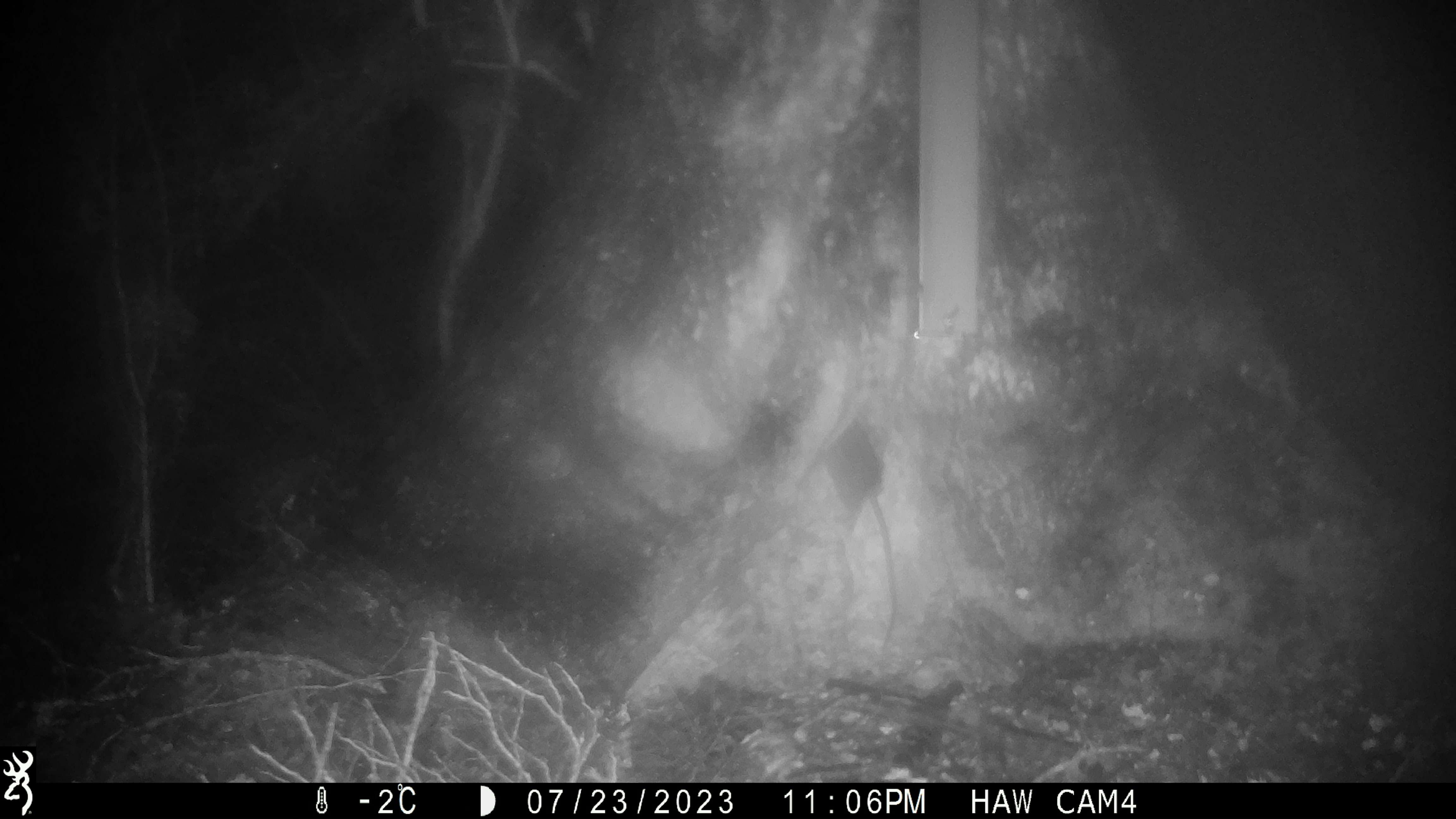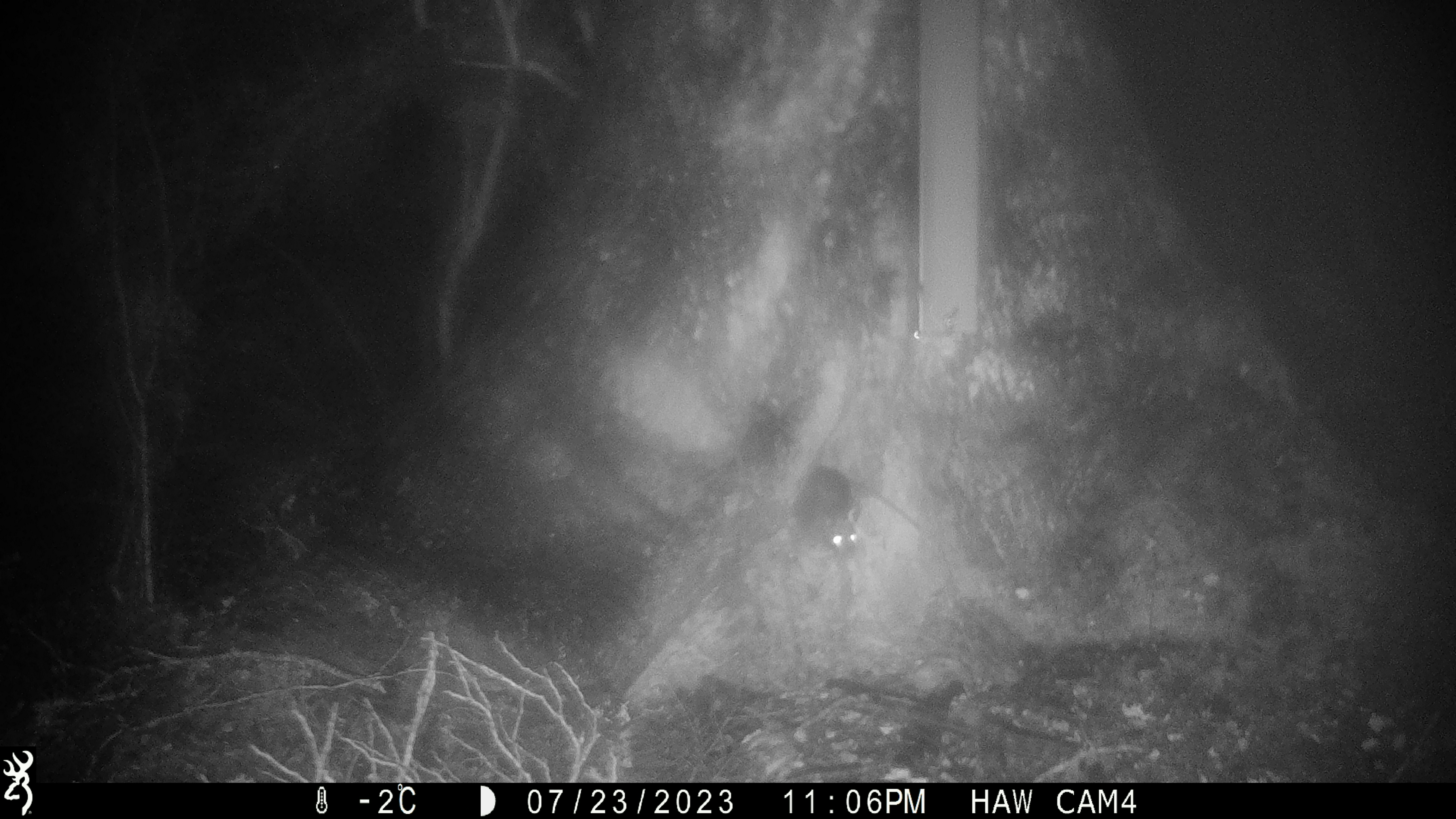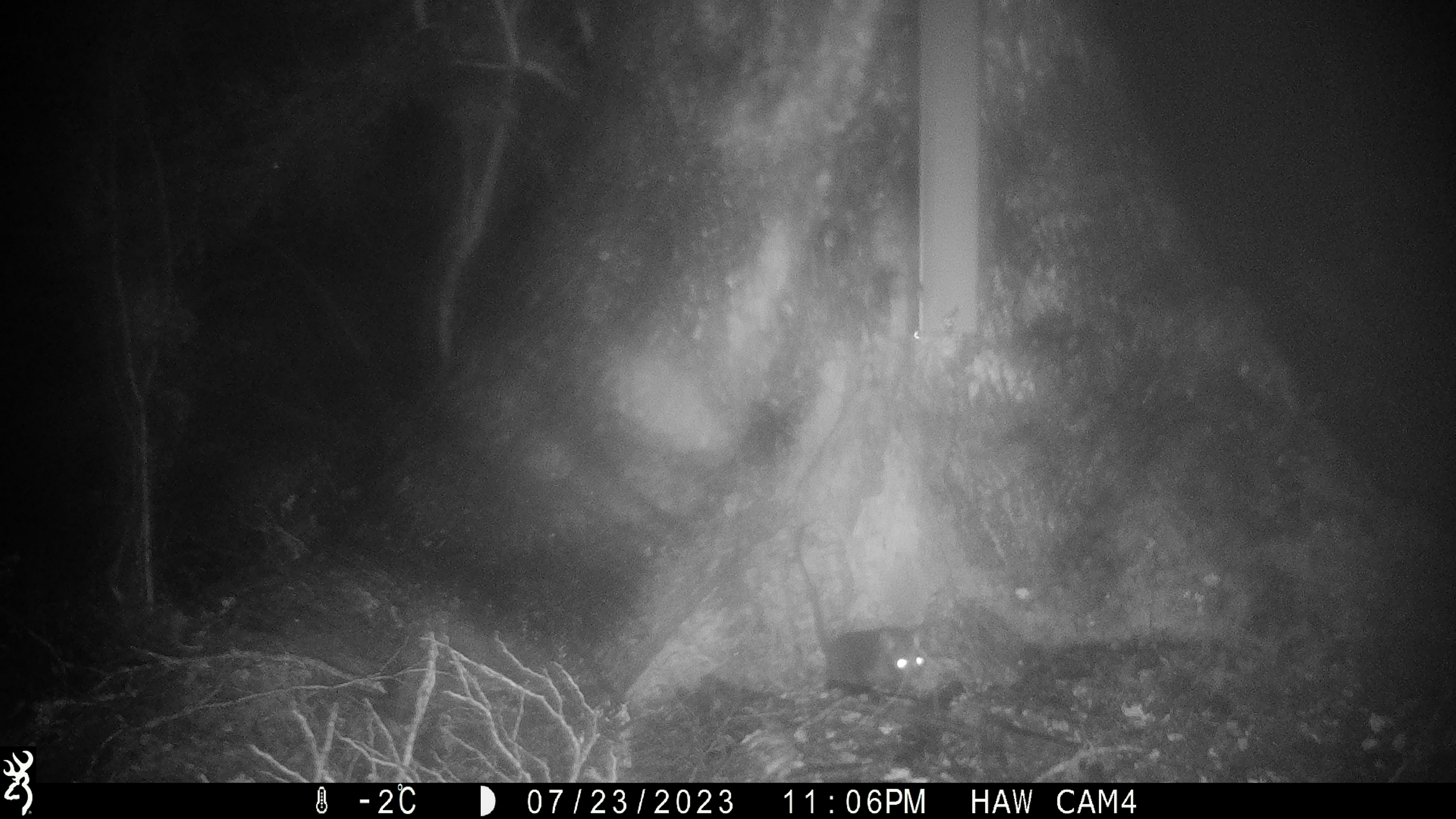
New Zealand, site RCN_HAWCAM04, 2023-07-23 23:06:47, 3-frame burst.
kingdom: Animalia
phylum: Chordata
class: Mammalia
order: Rodentia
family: Muridae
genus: Rattus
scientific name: Rattus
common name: rat